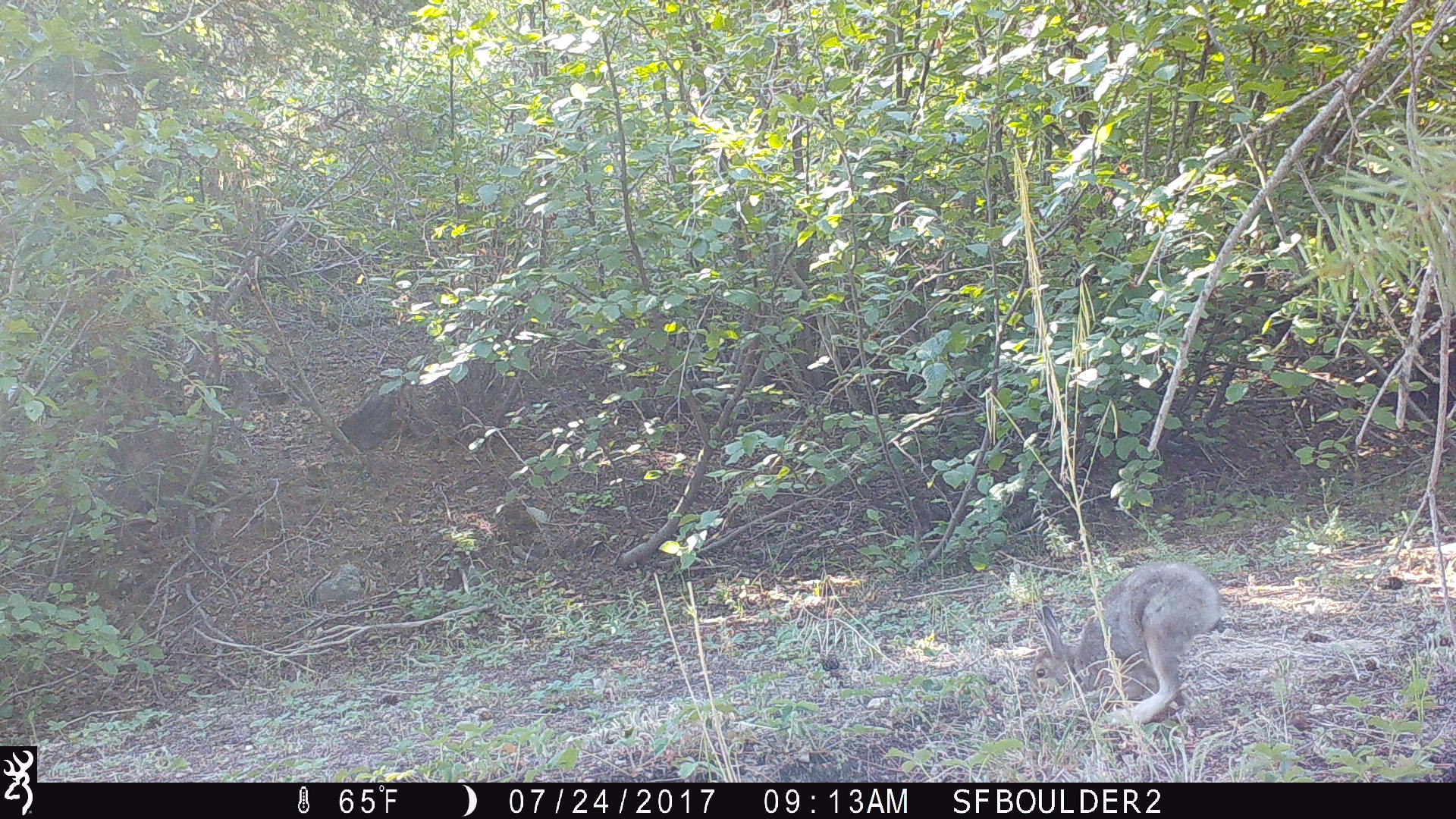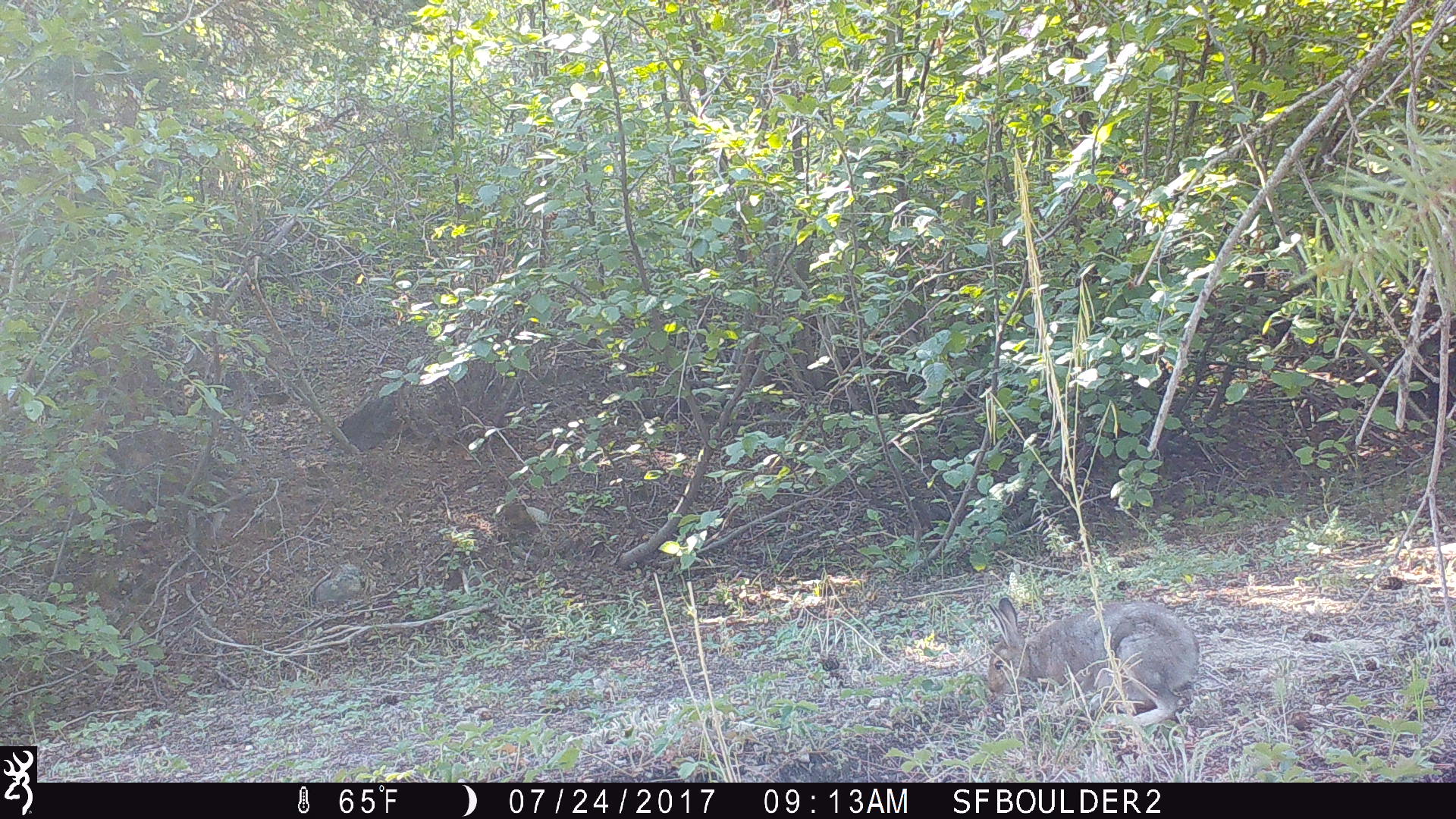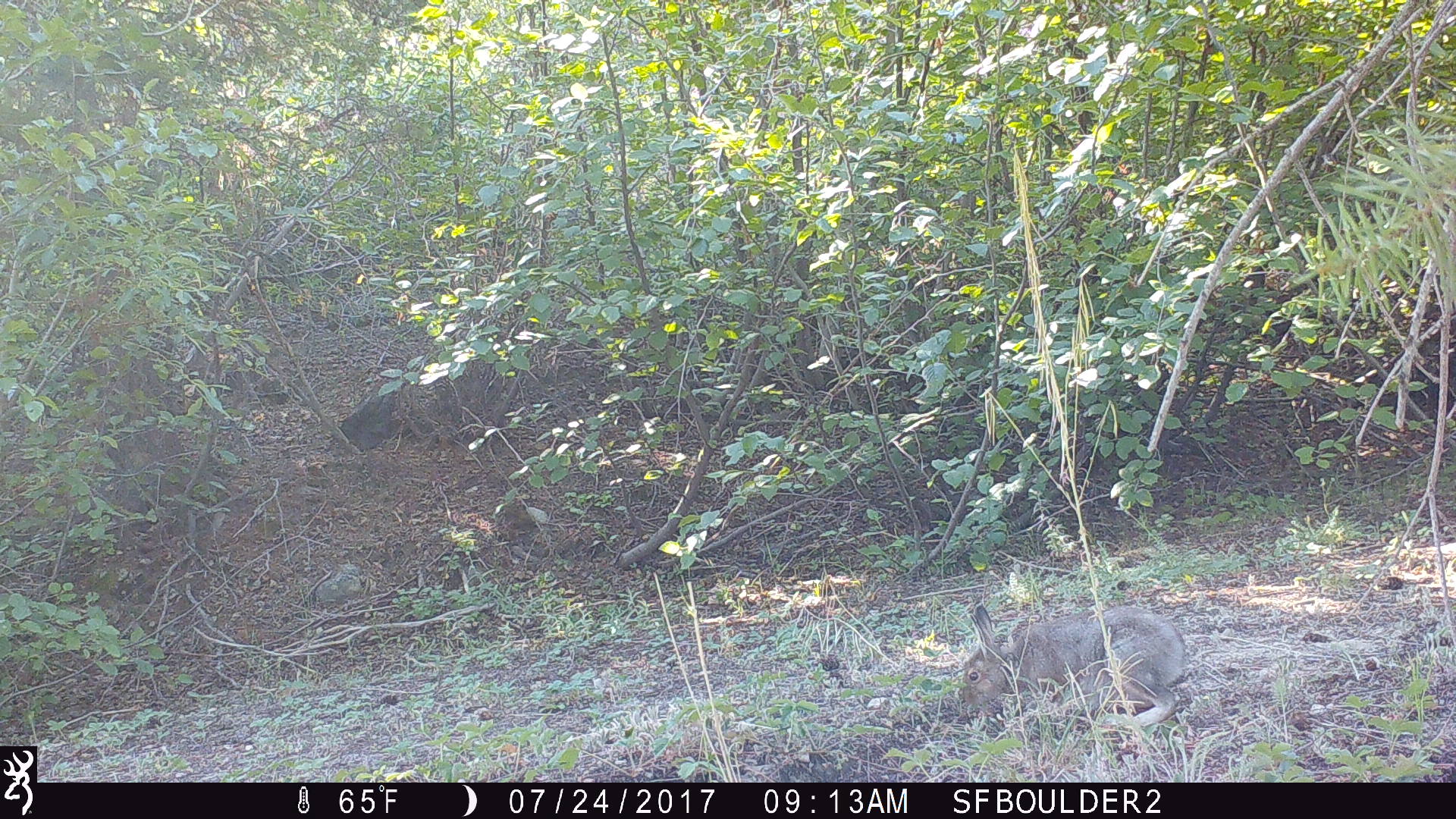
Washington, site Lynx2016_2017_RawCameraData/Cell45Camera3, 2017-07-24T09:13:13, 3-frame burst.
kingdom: Animalia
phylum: Chordata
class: Mammalia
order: Lagomorpha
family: Leporidae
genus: Lepus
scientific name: Lepus americanus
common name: snowshoe hare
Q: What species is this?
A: Lepus americanus (snowshoe hare).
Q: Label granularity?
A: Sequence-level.